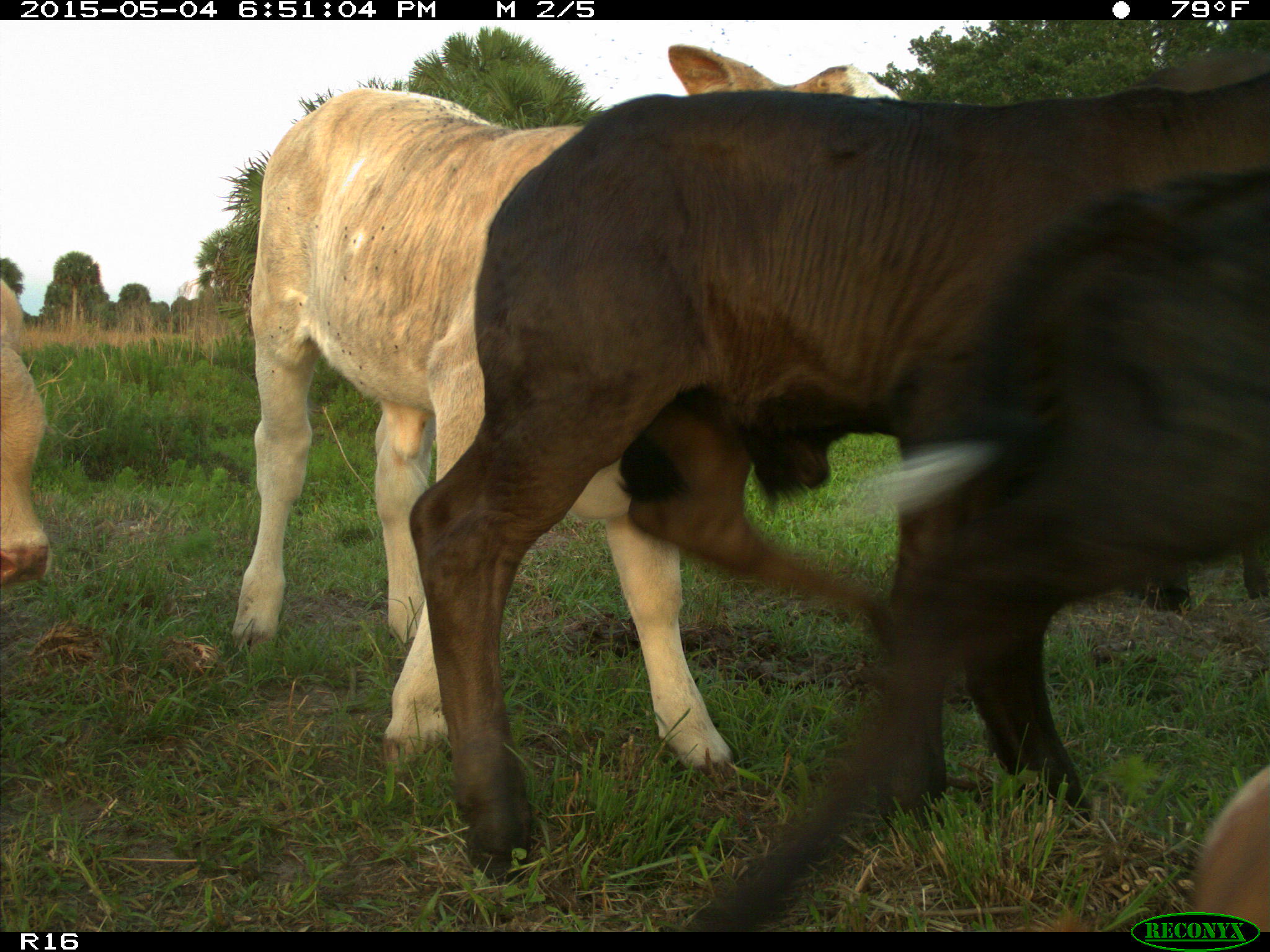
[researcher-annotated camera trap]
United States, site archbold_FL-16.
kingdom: Animalia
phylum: Chordata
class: Mammalia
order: Artiodactyla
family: Bovidae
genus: Bos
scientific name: Bos taurus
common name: domestic cow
Bos taurus (domestic cow).